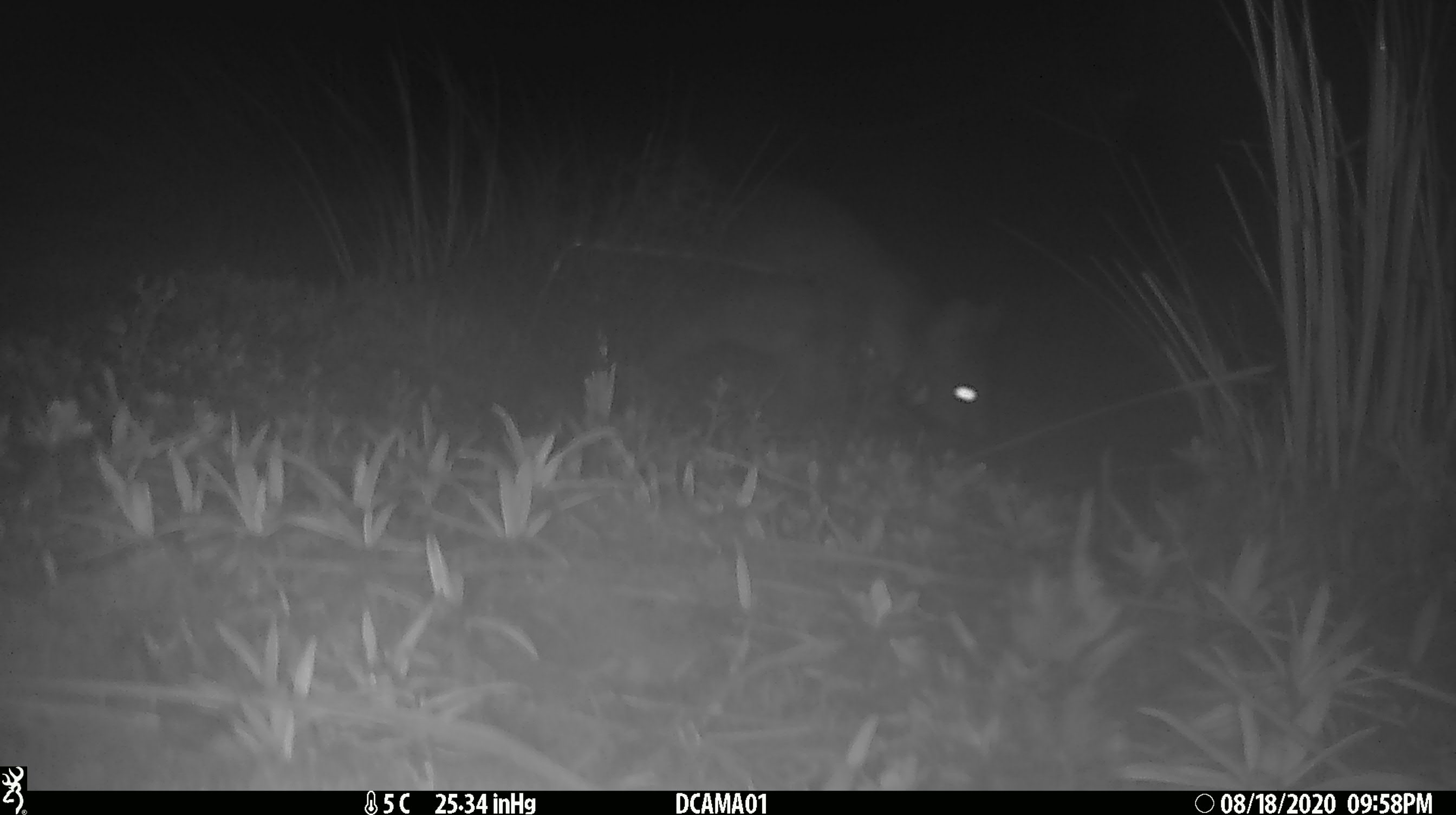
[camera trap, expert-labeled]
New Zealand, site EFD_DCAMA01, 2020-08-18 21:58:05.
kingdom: Animalia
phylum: Chordata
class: Mammalia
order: Diprotodontia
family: Phalangeridae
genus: Trichosurus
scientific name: Trichosurus vulpecula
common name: common brushtail possum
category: possum